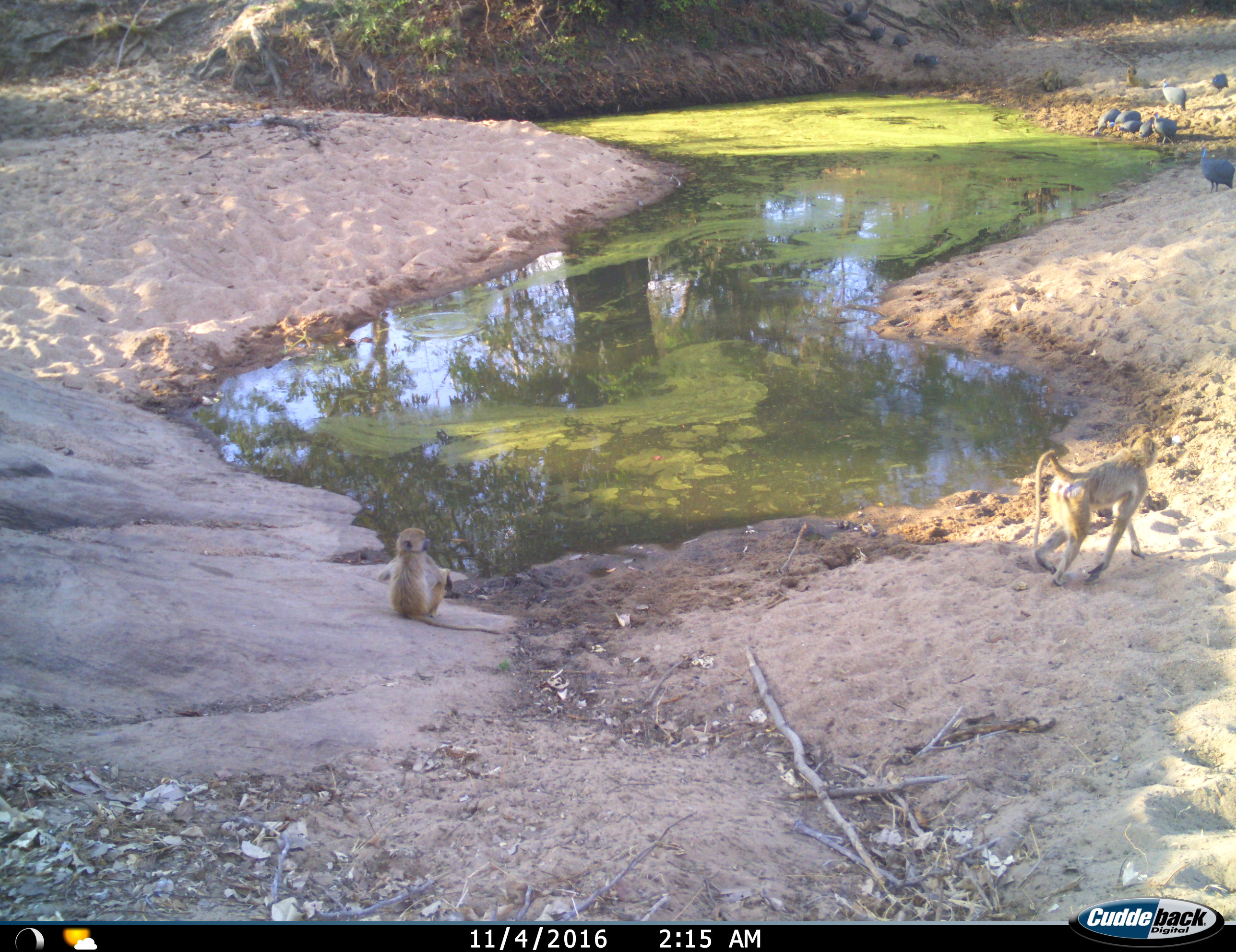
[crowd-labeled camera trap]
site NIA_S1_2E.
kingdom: Animalia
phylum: Chordata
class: Mammalia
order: Primates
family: Cercopithecidae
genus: Papio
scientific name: Papio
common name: baboon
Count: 2.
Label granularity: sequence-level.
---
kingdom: Animalia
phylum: Chordata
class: Aves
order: Galliformes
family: Numididae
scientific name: Numididae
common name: guineafowl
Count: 8.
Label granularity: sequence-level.